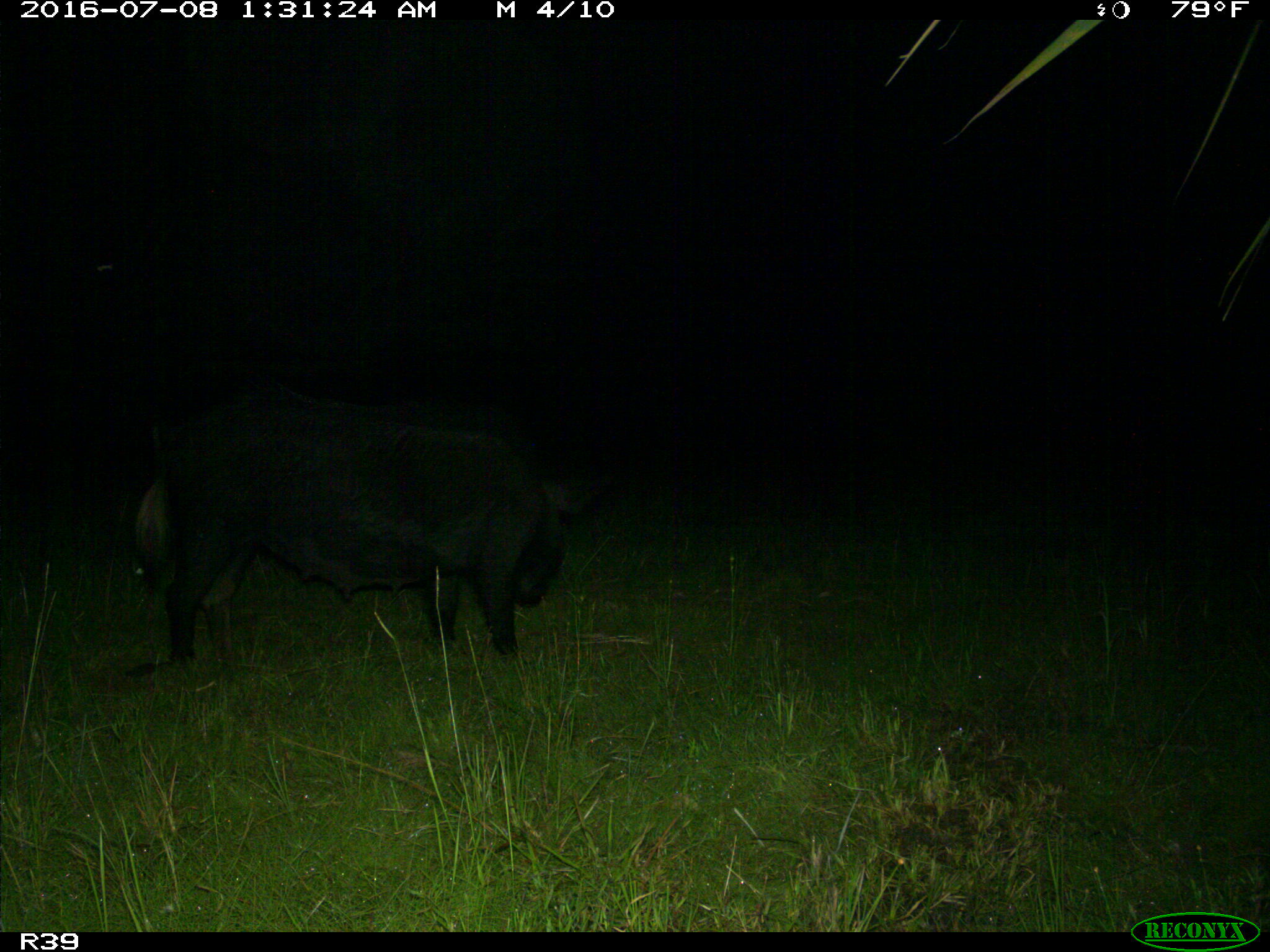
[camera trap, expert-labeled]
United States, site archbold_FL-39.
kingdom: Animalia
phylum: Chordata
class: Mammalia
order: Artiodactyla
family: Suidae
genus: Sus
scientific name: Sus scrofa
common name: wild boar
Sus scrofa (wild boar).